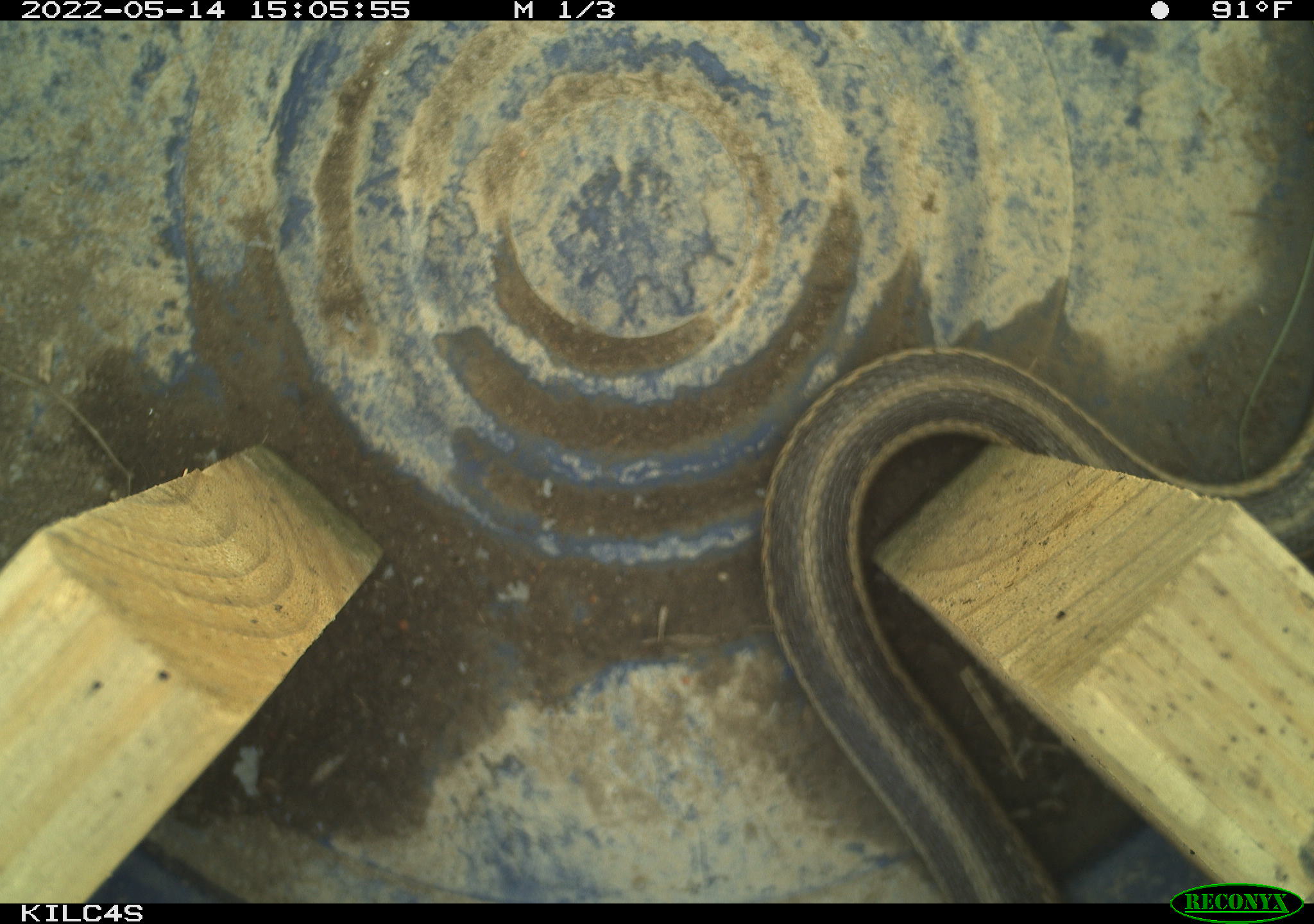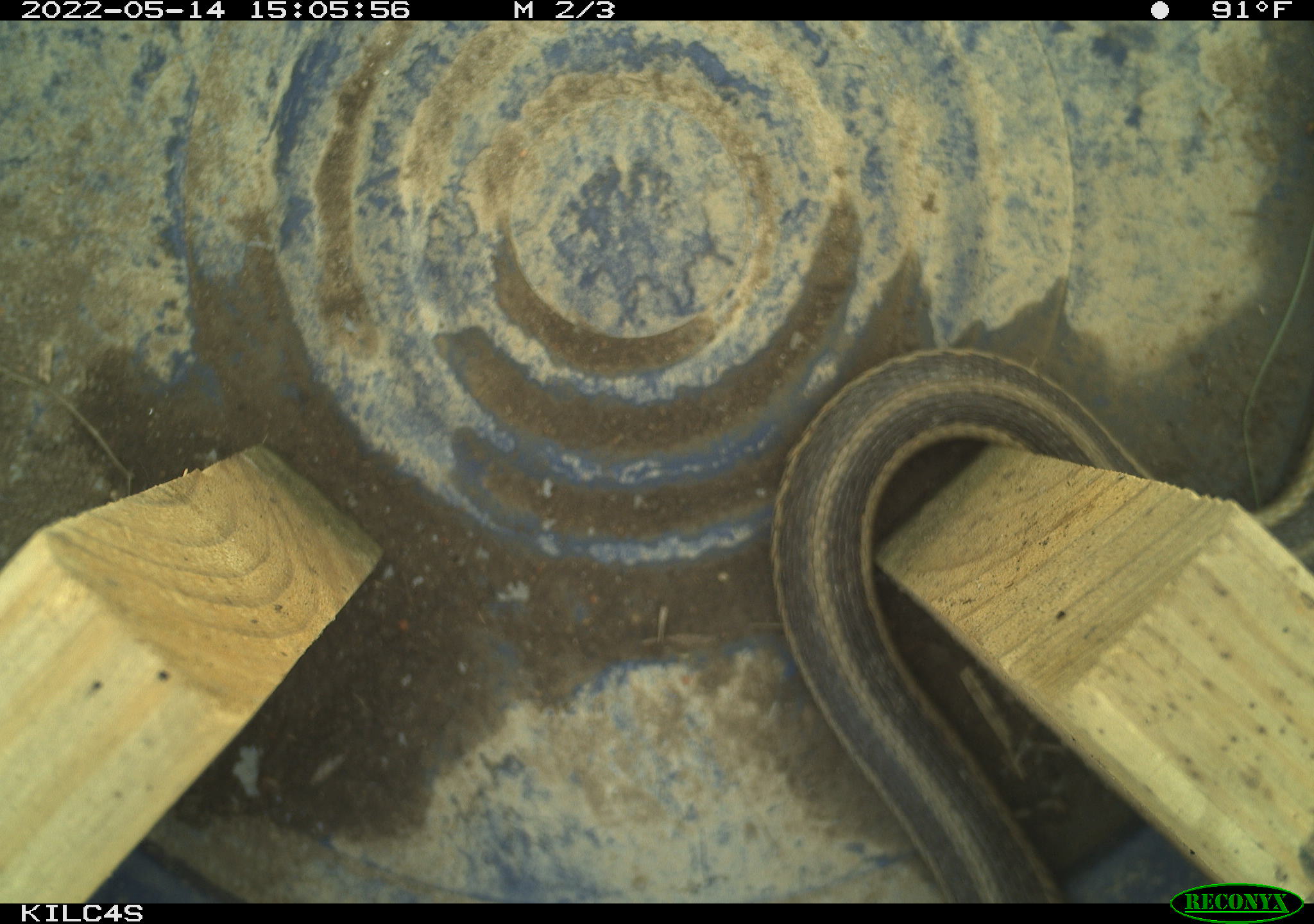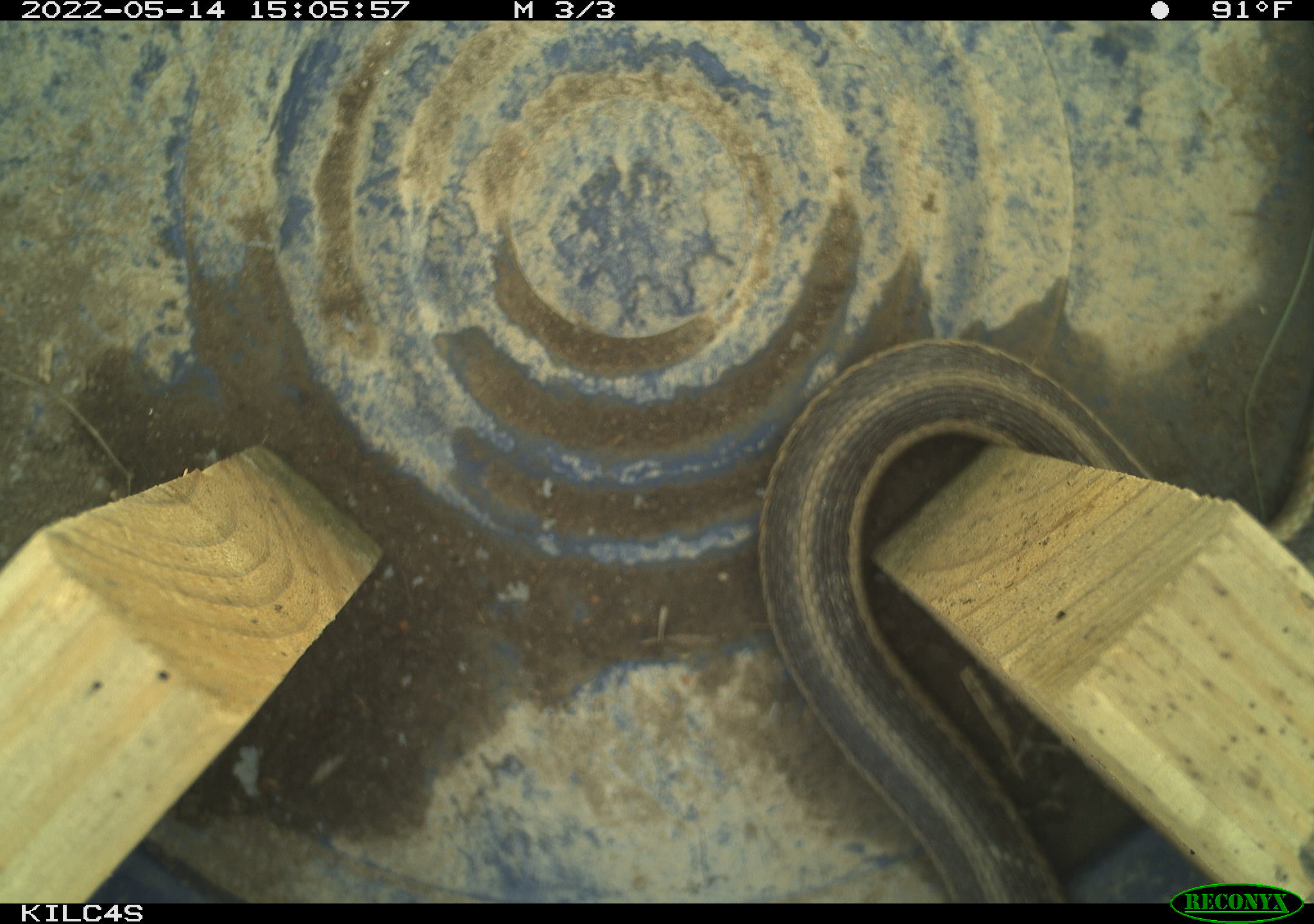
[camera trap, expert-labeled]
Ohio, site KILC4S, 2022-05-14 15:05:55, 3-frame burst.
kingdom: Animalia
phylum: Chordata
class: Reptilia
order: Squamata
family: Colubridae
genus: Thamnophis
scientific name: Thamnophis sirtalis sirtalis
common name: eastern gartersnake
Eastern gartersnake (Thamnophis sirtalis sirtalis).